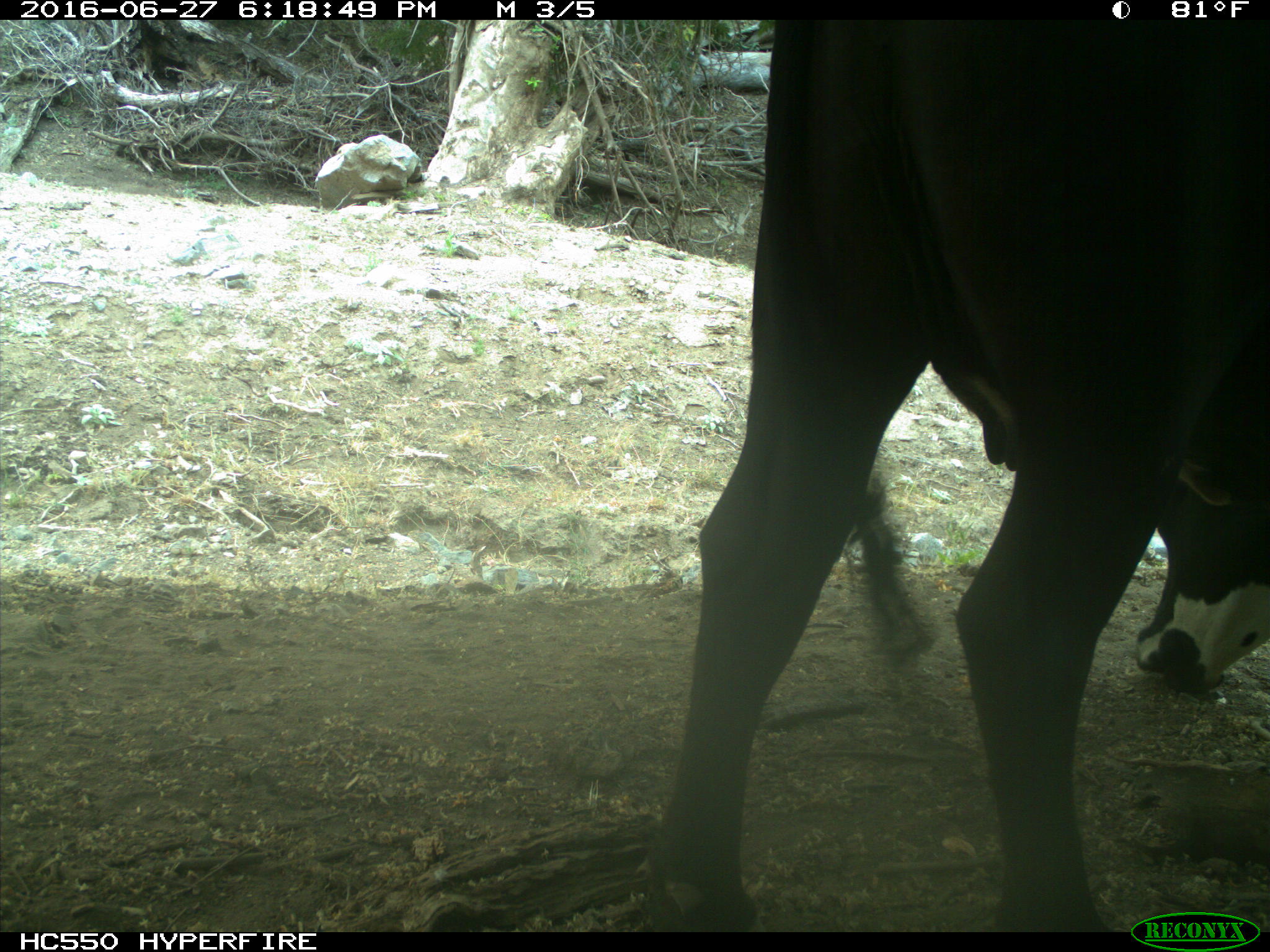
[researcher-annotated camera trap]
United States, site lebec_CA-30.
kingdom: Animalia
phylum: Chordata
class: Mammalia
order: Artiodactyla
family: Bovidae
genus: Bos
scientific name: Bos taurus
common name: domestic cow